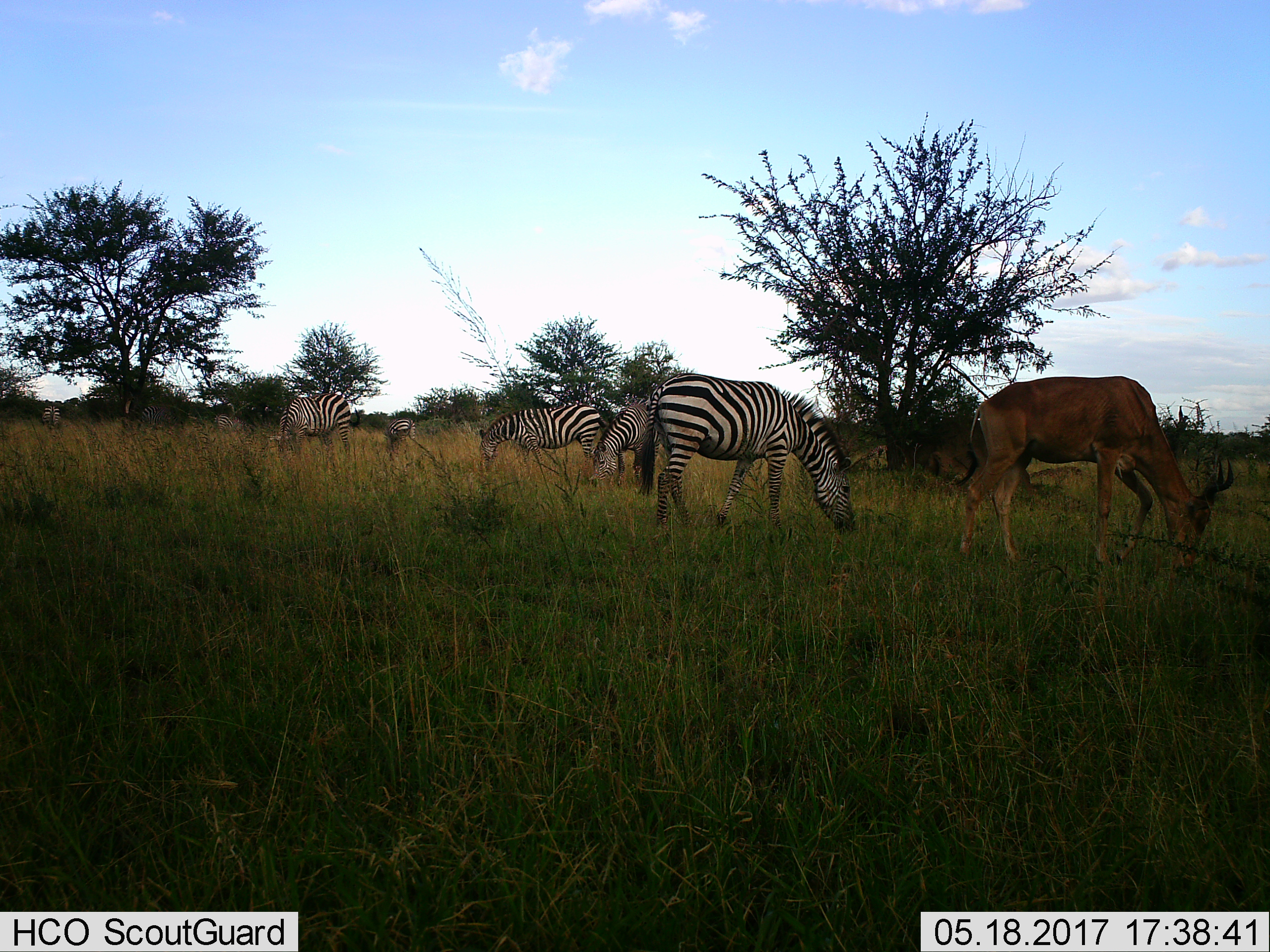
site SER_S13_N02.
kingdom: Animalia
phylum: Chordata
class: Mammalia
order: Artiodactyla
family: Bovidae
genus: Alcelaphus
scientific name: Alcelaphus buselaphus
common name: hartebeest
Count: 1.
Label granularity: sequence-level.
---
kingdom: Animalia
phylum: Chordata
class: Mammalia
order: Perissodactyla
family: Equidae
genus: Equus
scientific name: Equus quagga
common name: plains zebra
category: zebraplains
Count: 7.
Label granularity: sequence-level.